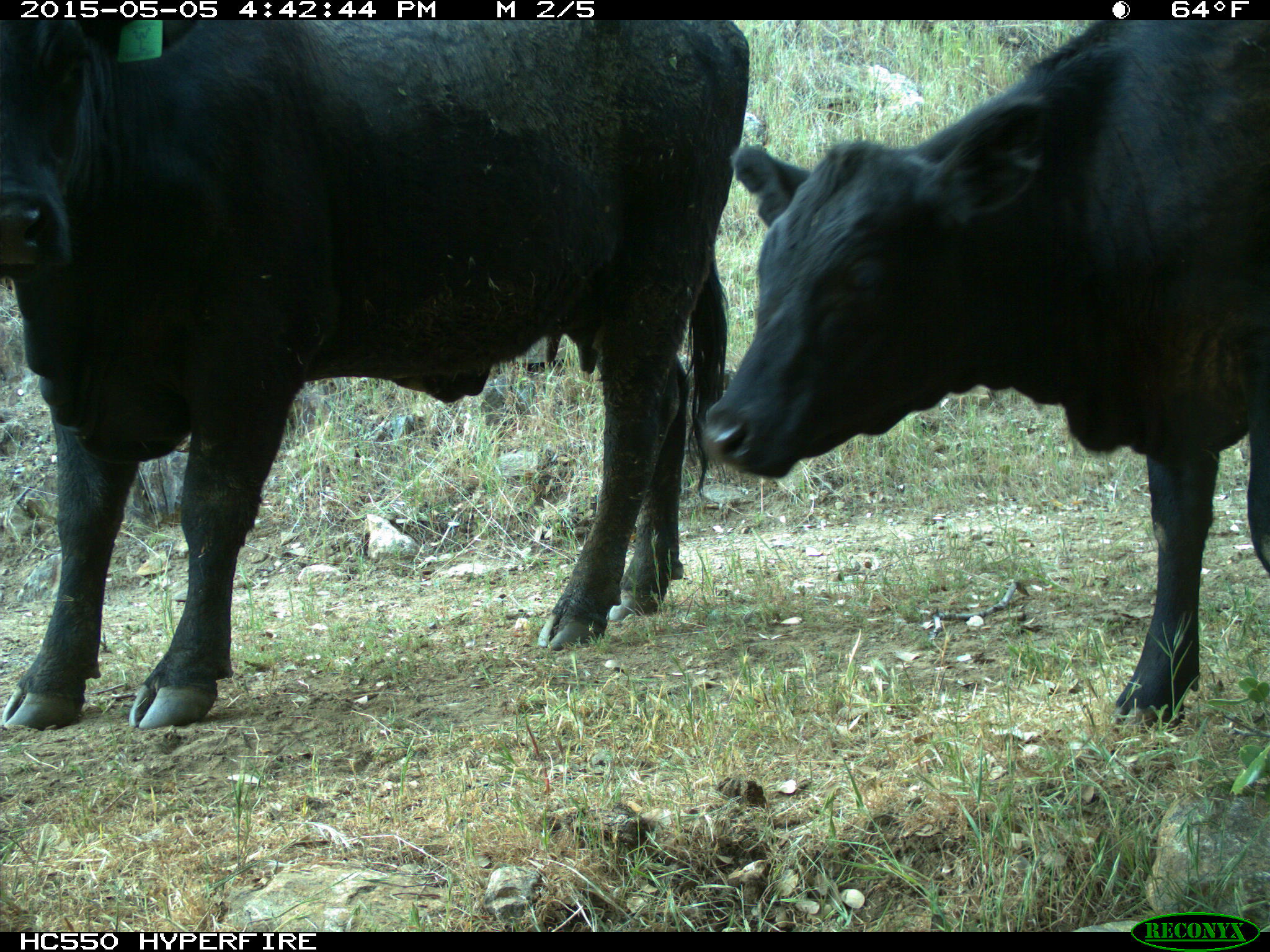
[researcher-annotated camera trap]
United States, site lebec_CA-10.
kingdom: Animalia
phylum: Chordata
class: Mammalia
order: Artiodactyla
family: Bovidae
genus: Bos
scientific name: Bos taurus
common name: domestic cow